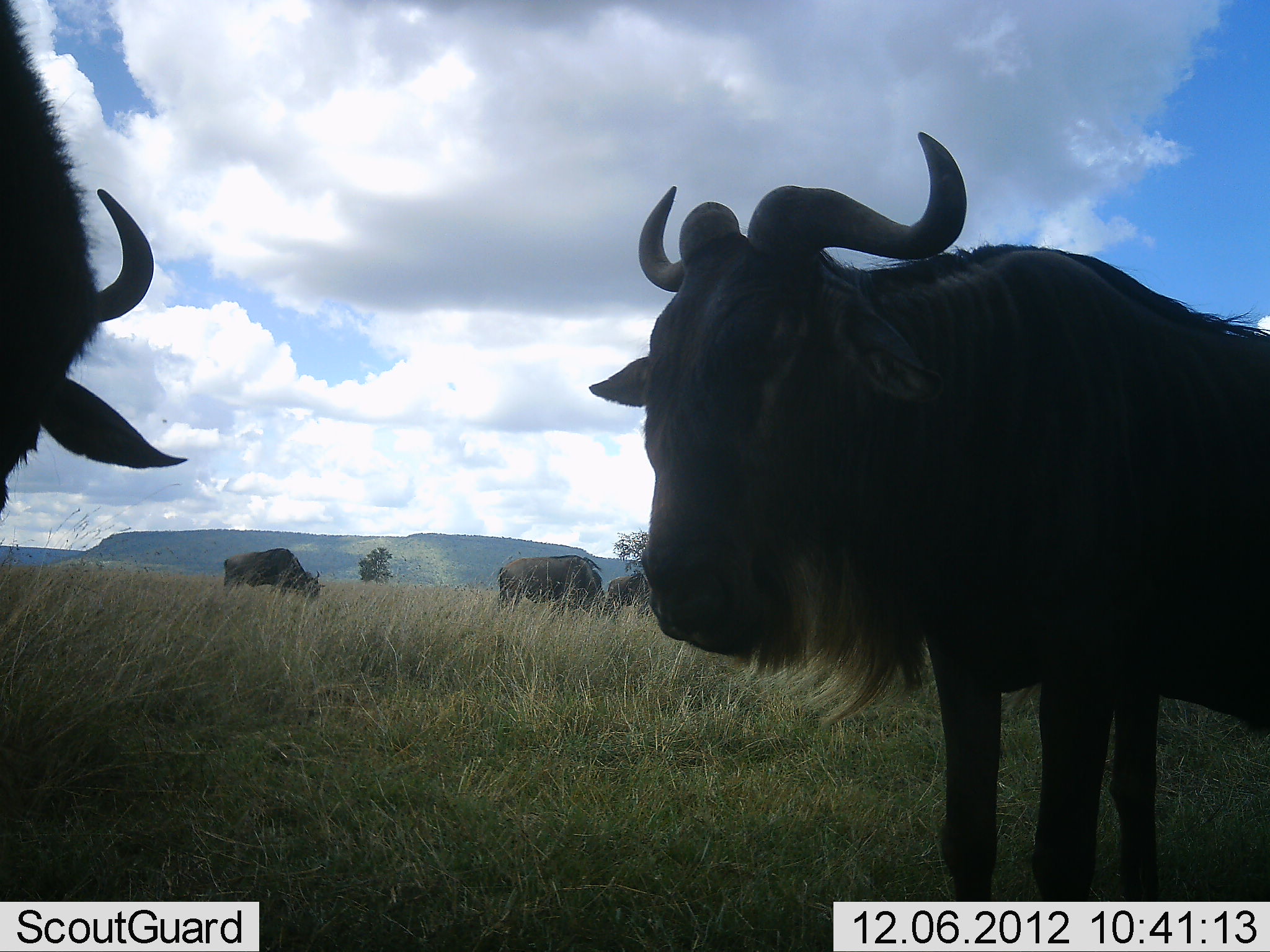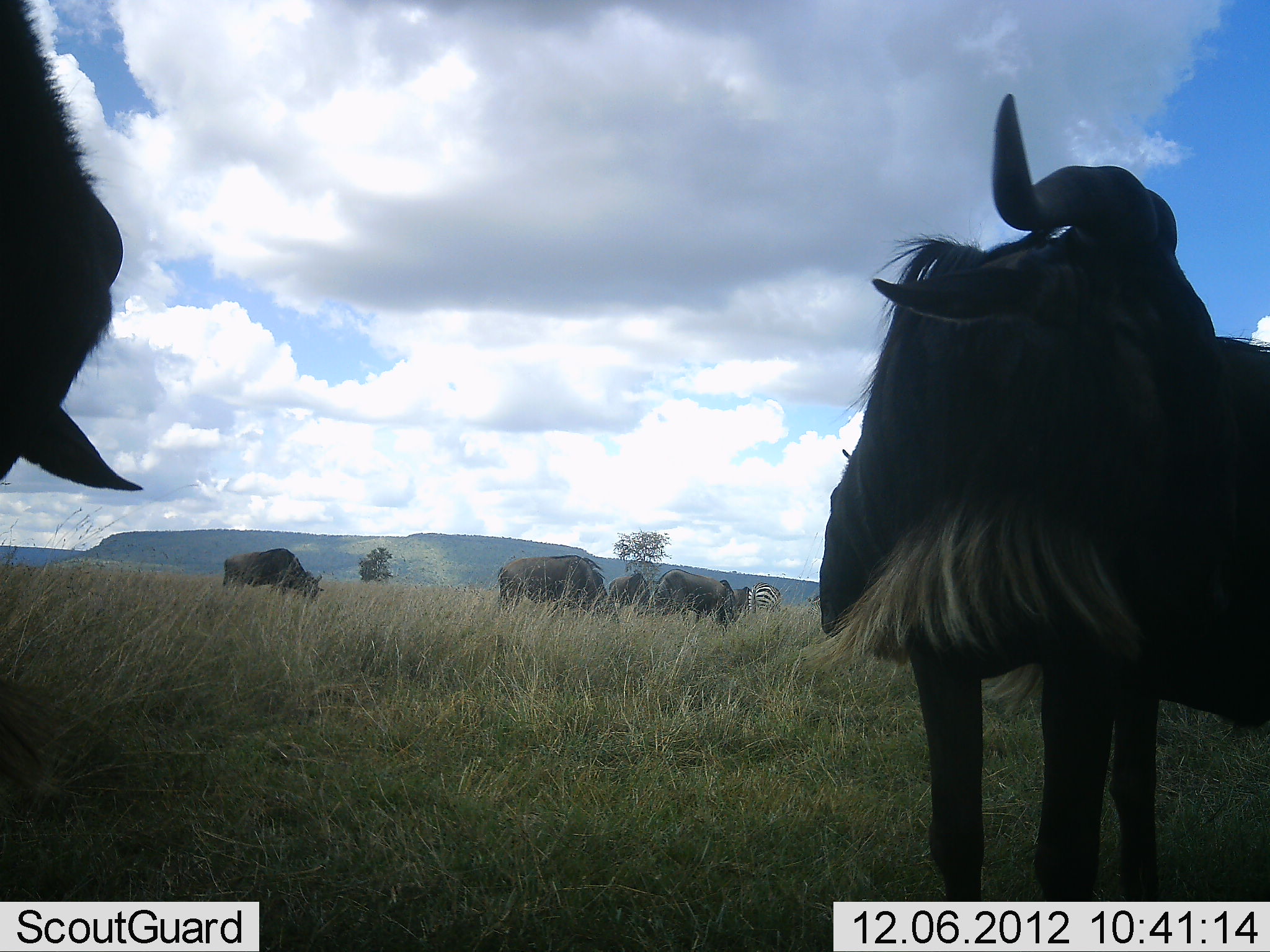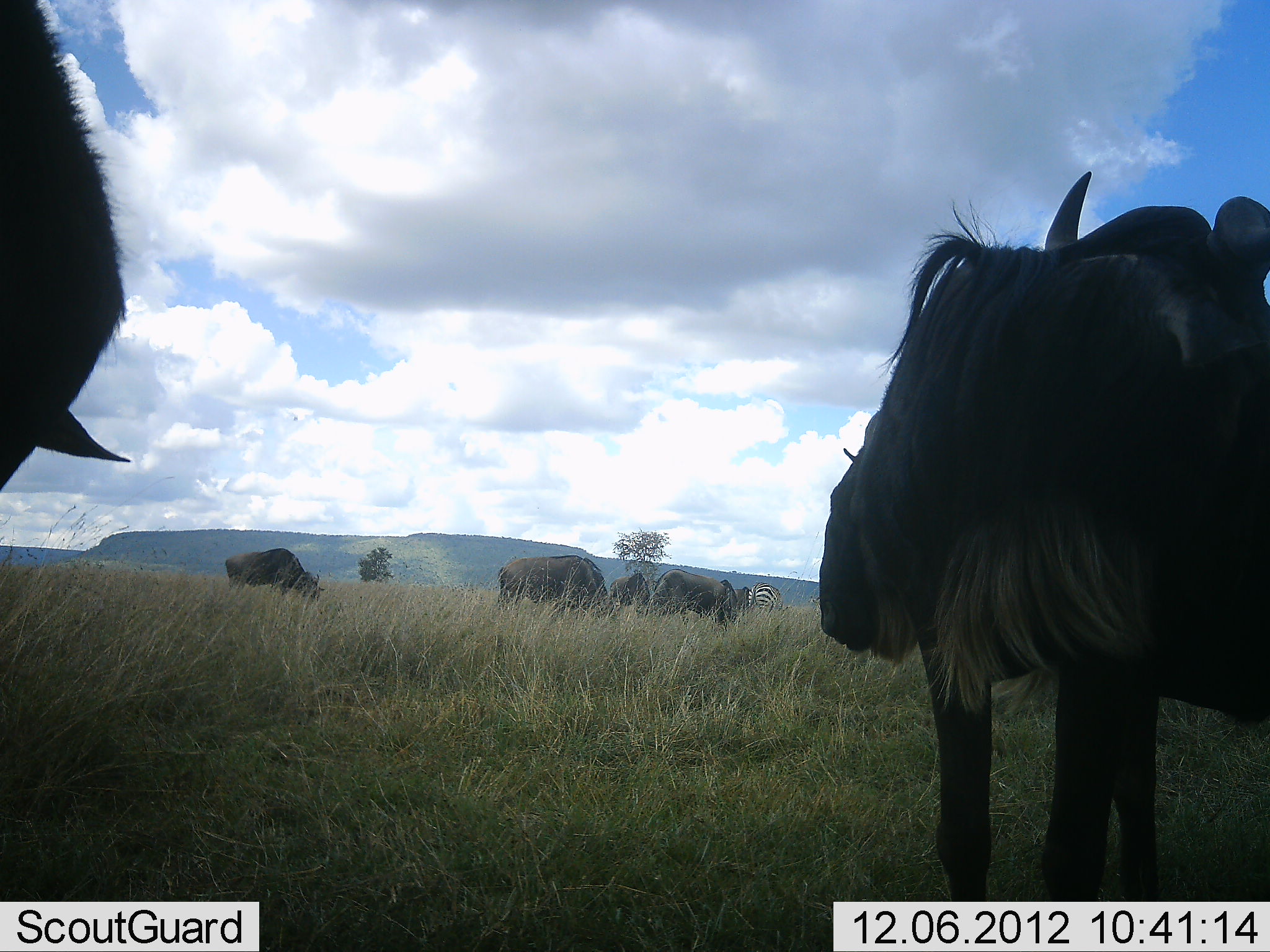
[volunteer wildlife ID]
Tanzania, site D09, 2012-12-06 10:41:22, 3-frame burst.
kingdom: Animalia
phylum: Chordata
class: Mammalia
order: Artiodactyla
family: Bovidae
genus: Connochaetes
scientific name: Connochaetes taurinus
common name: blue wildebeest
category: wildebeest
Wildebeest (blue wildebeest) (Connochaetes taurinus), count 6. Behavior (volunteer vote fractions): standing 82%, resting 0%, moving 12%, interacting 0%. Young present (vote fraction): 0%. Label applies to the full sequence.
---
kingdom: Animalia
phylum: Chordata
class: Mammalia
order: Perissodactyla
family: Equidae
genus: Equus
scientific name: Equus quagga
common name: plains zebra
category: zebra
Zebra (plains zebra) (Equus quagga), count 1. Behavior (volunteer vote fractions): standing 75%, resting 0%, moving 0%, interacting 0%. Young present (vote fraction): 0%. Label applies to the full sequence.